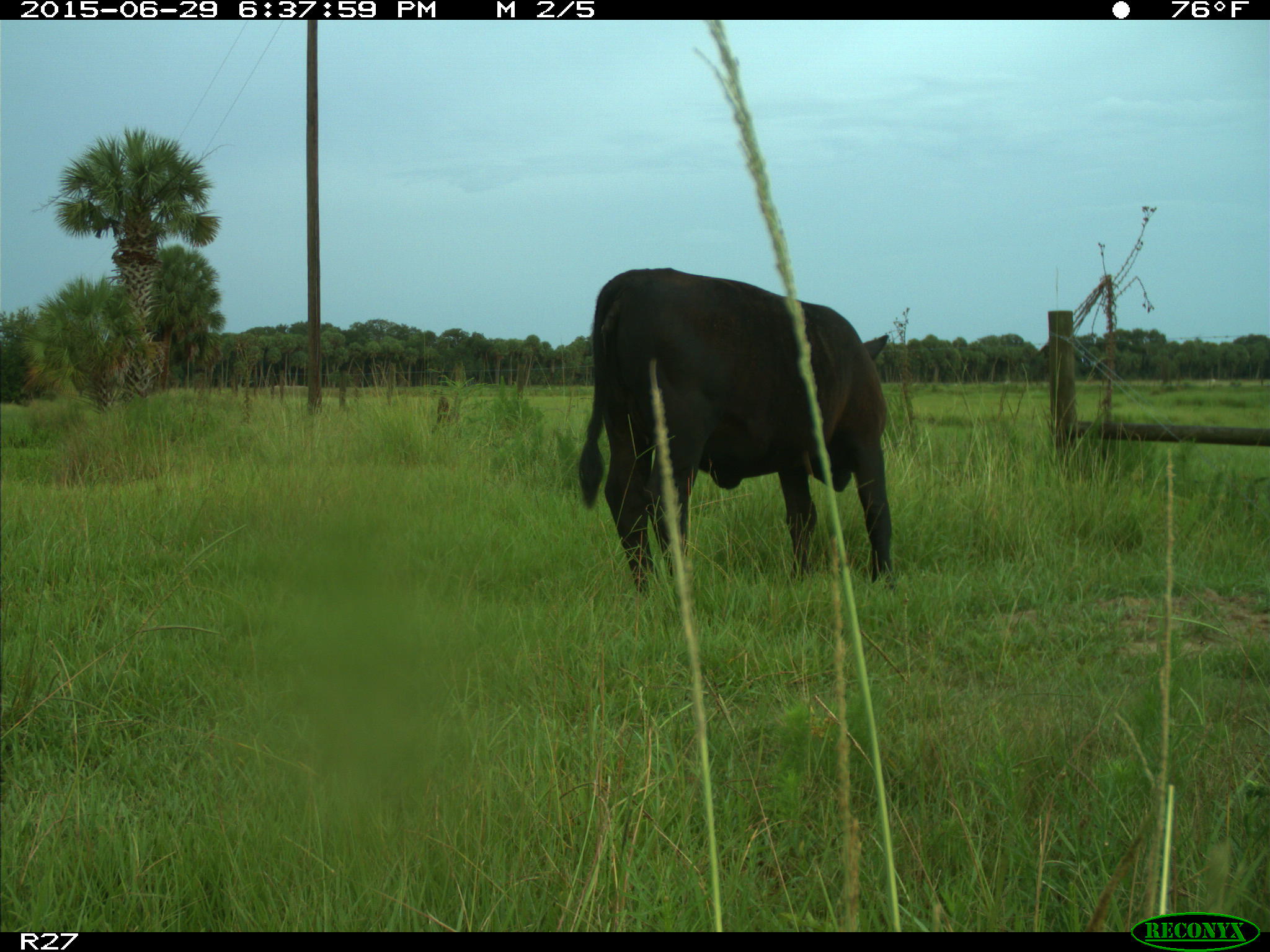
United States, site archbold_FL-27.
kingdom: Animalia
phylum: Chordata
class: Mammalia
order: Artiodactyla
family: Bovidae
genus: Bos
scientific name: Bos taurus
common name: domestic cow